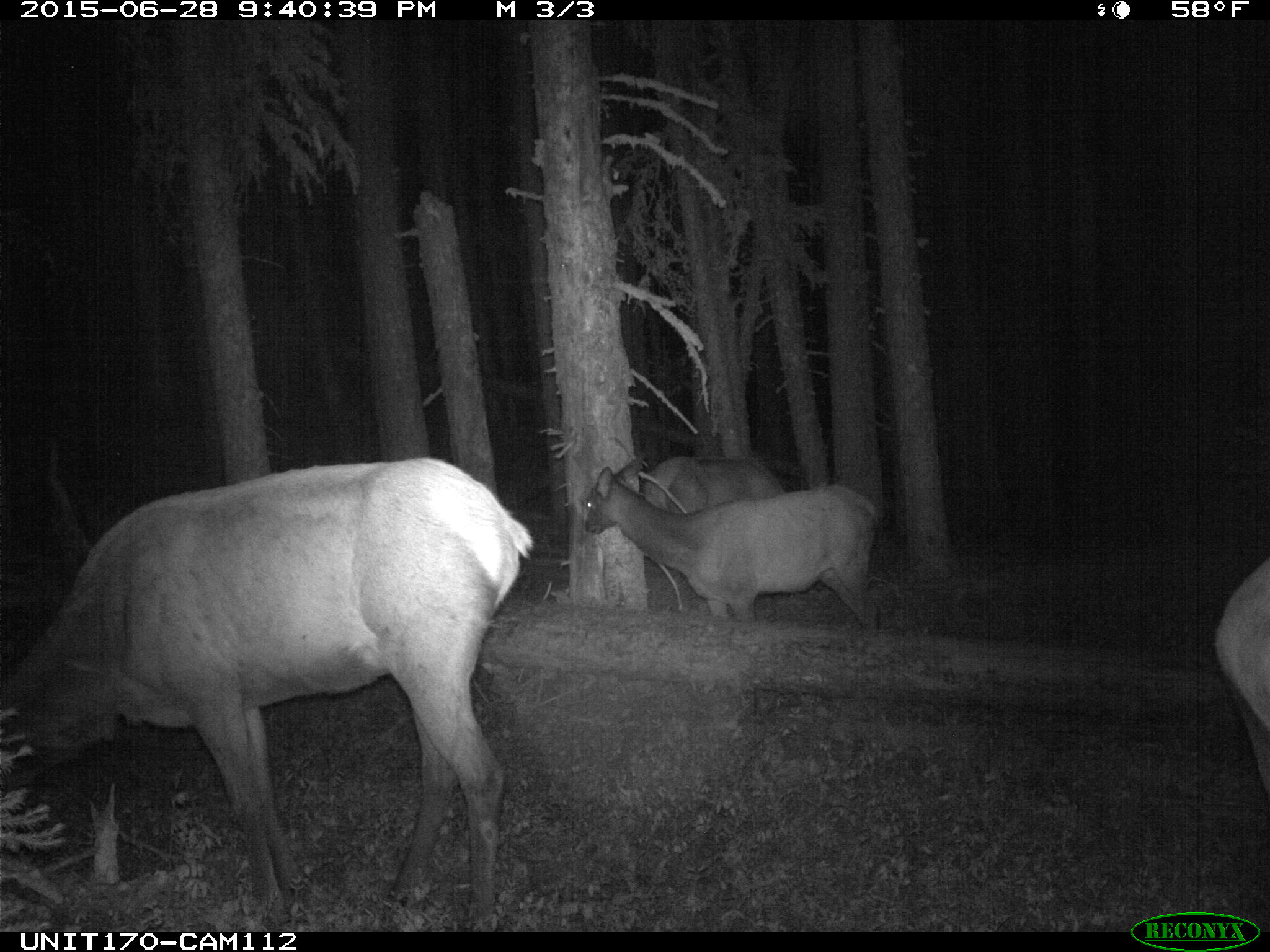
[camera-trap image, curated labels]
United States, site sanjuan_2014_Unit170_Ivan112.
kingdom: Animalia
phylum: Chordata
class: Mammalia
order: Artiodactyla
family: Cervidae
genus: Cervus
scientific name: Cervus elaphus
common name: red deer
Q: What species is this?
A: Cervus elaphus (red deer).